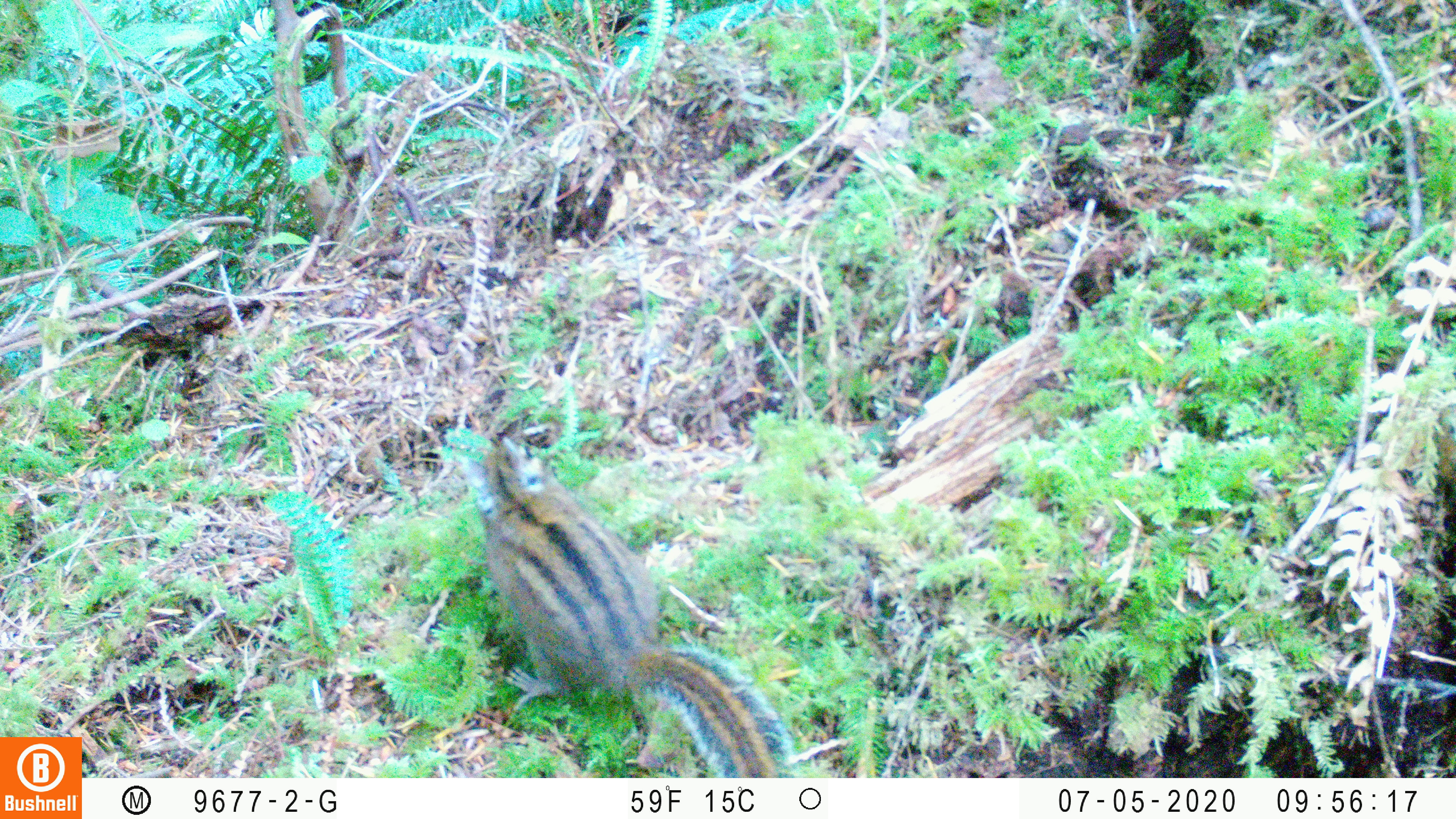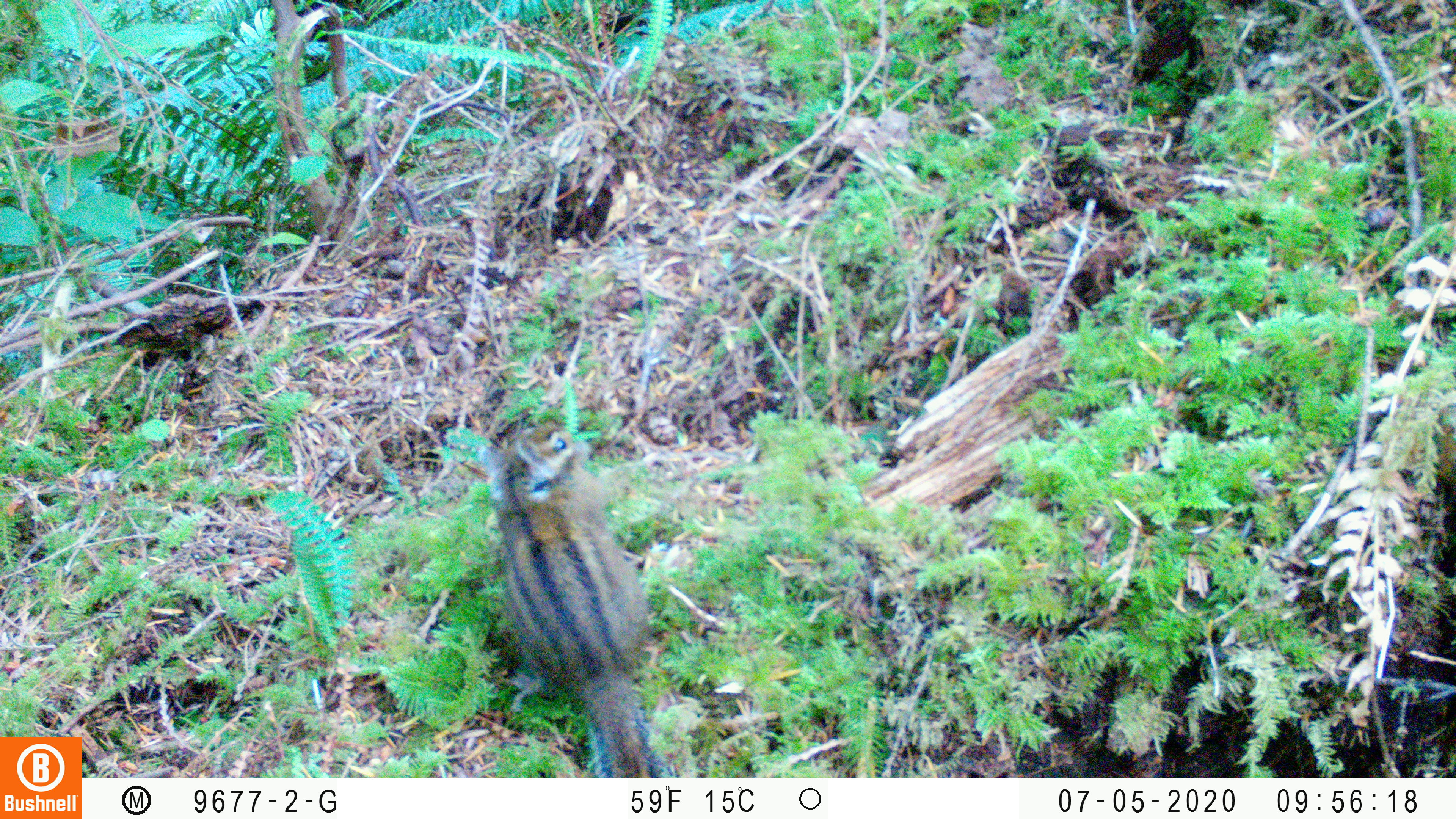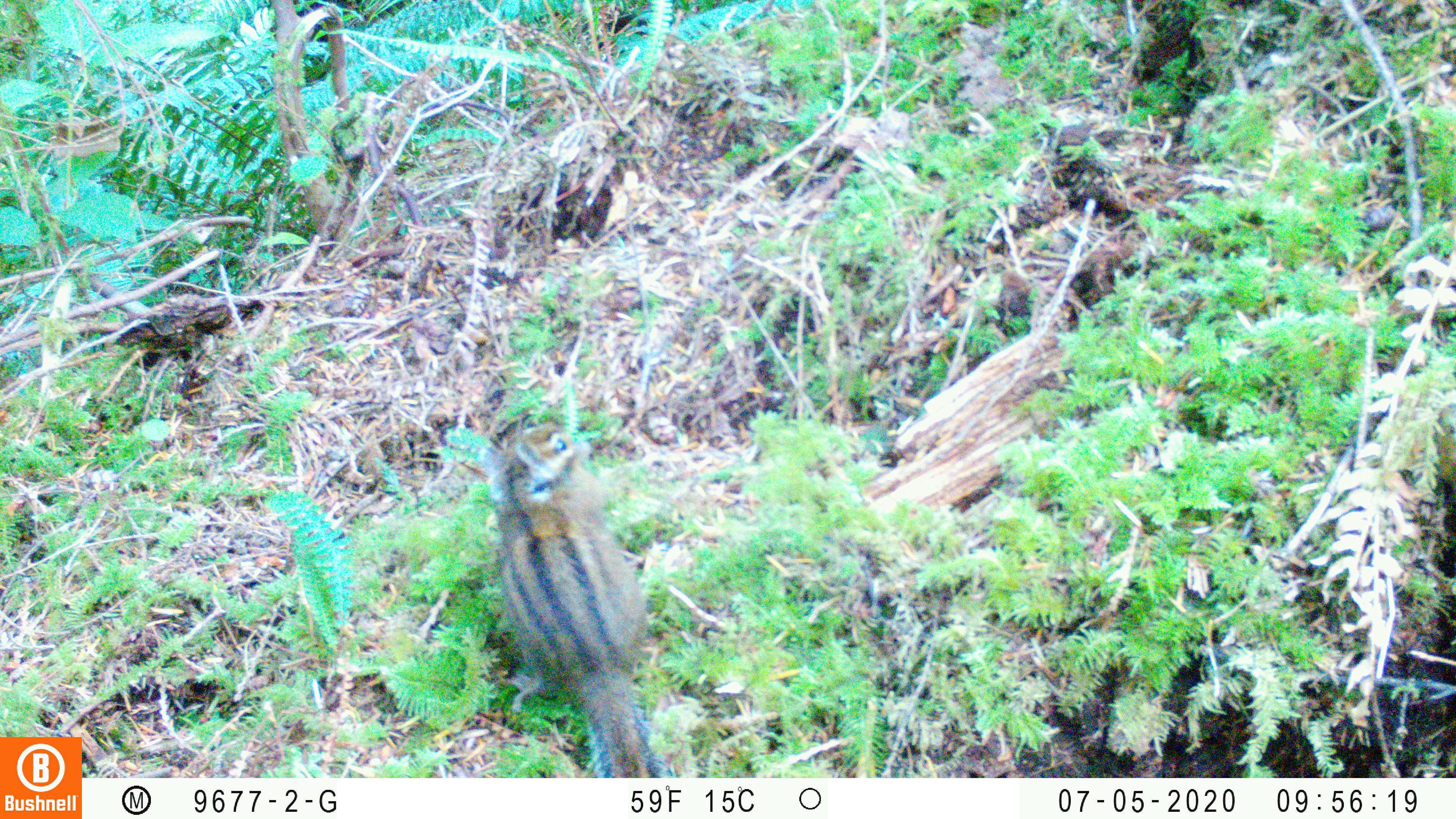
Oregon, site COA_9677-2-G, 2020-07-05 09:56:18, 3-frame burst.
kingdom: Animalia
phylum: Chordata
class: Mammalia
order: Rodentia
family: Sciuridae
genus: Neotamias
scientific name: Neotamias townsendii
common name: townsend's chipmunk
Townsend's chipmunk (Neotamias townsendii).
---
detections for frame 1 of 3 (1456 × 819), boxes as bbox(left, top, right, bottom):
townsend's chipmunk: bbox(469, 427, 804, 772)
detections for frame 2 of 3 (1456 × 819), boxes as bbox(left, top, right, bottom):
townsend's chipmunk: bbox(444, 408, 683, 770)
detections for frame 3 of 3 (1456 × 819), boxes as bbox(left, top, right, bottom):
townsend's chipmunk: bbox(463, 414, 675, 770)